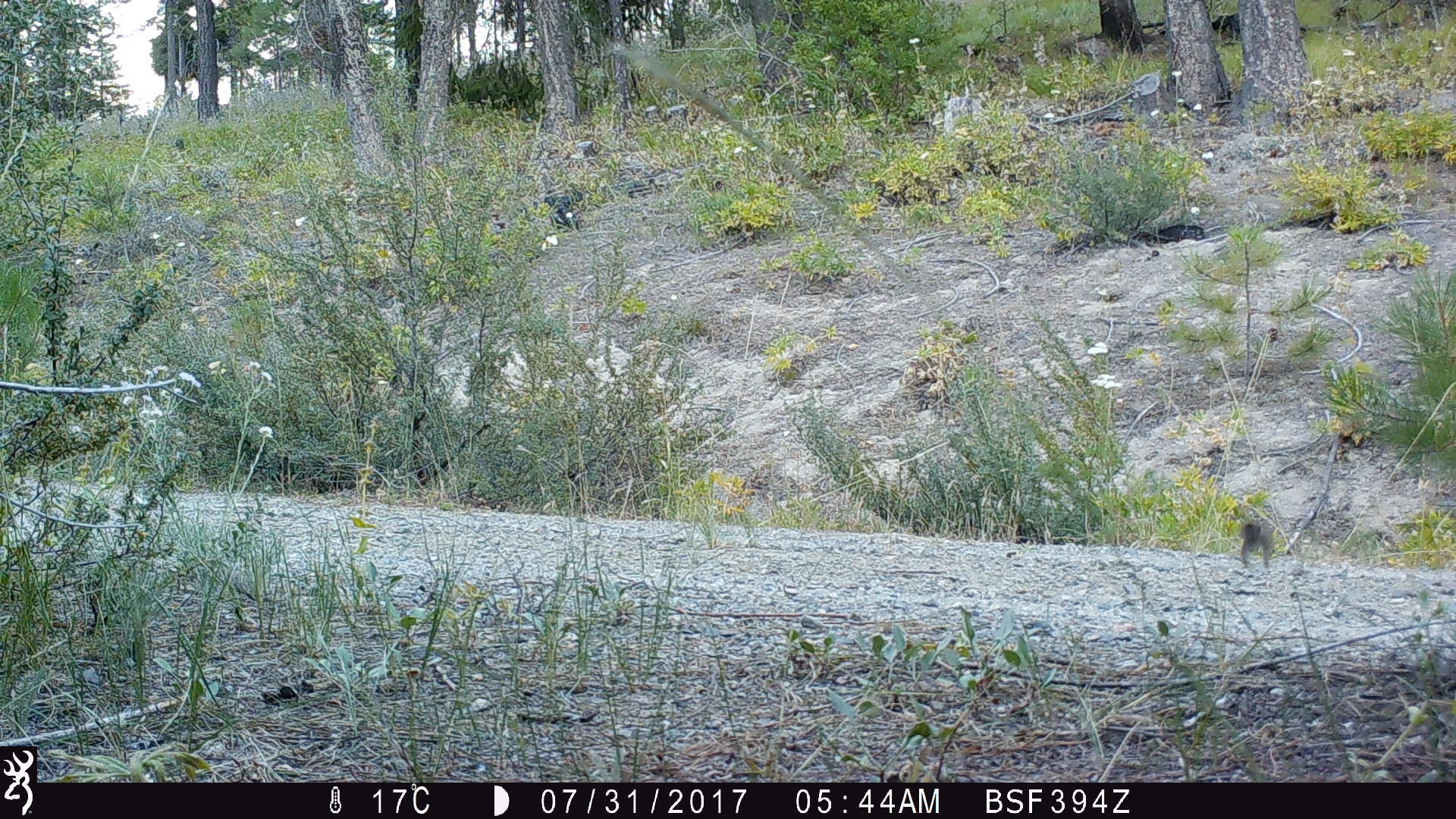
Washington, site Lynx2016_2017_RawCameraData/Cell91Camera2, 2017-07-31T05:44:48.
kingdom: Animalia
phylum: Chordata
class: Mammalia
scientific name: Mammalia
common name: small mammal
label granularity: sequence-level